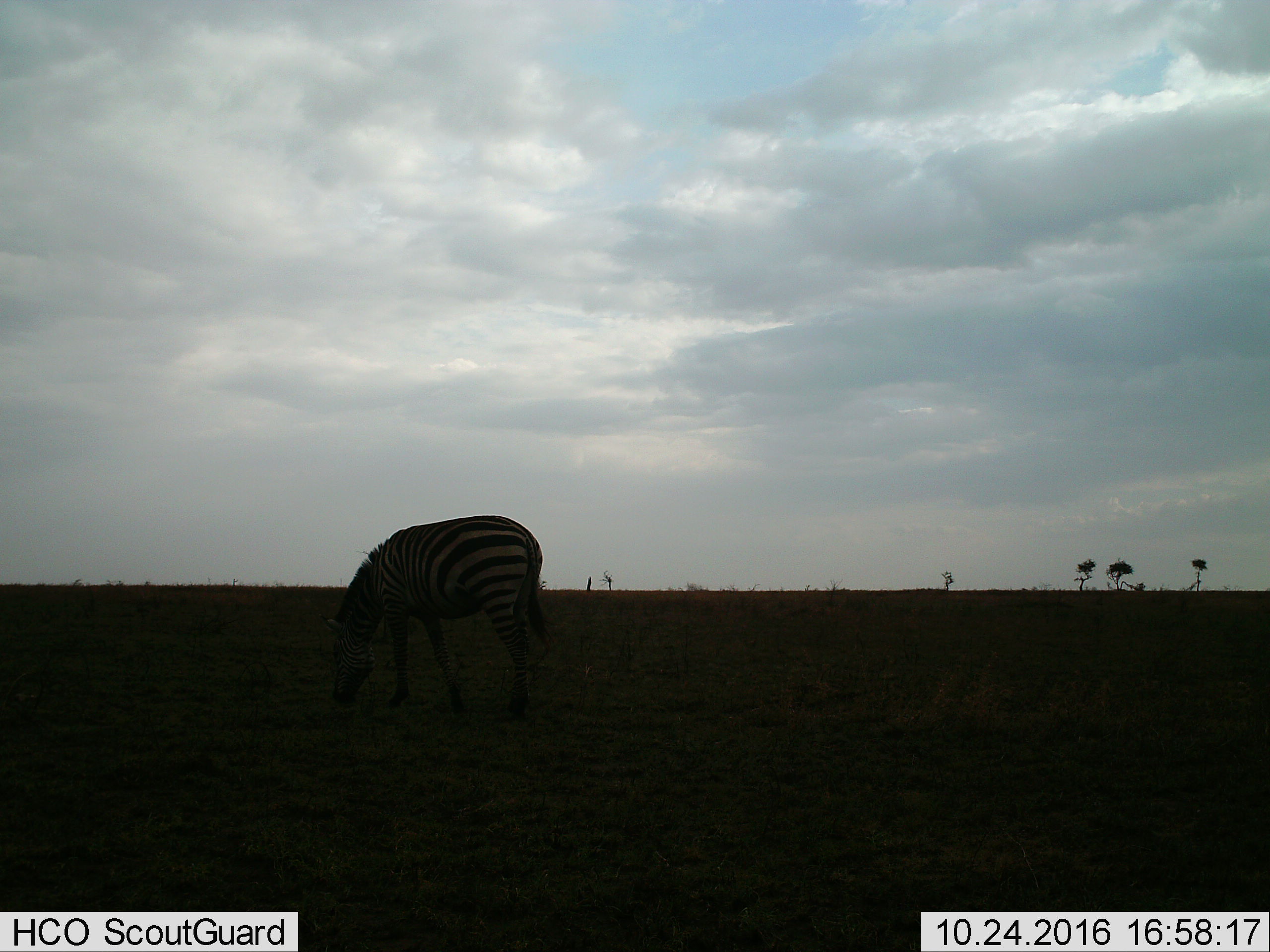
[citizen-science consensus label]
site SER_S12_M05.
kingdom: Animalia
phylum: Chordata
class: Mammalia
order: Perissodactyla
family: Equidae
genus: Equus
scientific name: Equus quagga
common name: plains zebra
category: zebraplains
Zebraplains (plains zebra) (Equus quagga), count 1. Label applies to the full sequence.